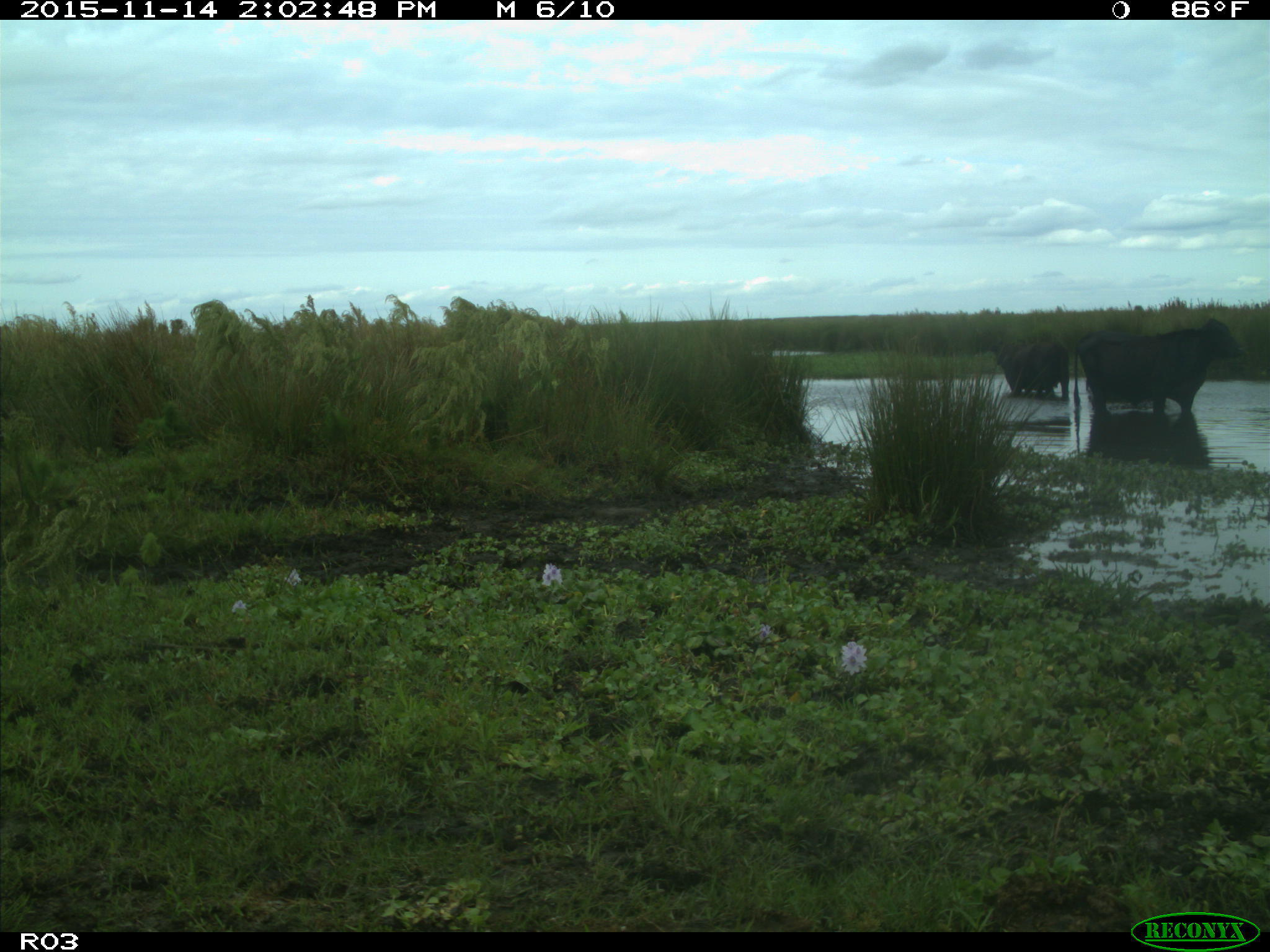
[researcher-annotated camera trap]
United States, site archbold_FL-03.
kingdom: Animalia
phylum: Chordata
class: Mammalia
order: Artiodactyla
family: Bovidae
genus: Bos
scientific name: Bos taurus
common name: domestic cow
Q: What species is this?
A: Bos taurus (domestic cow).